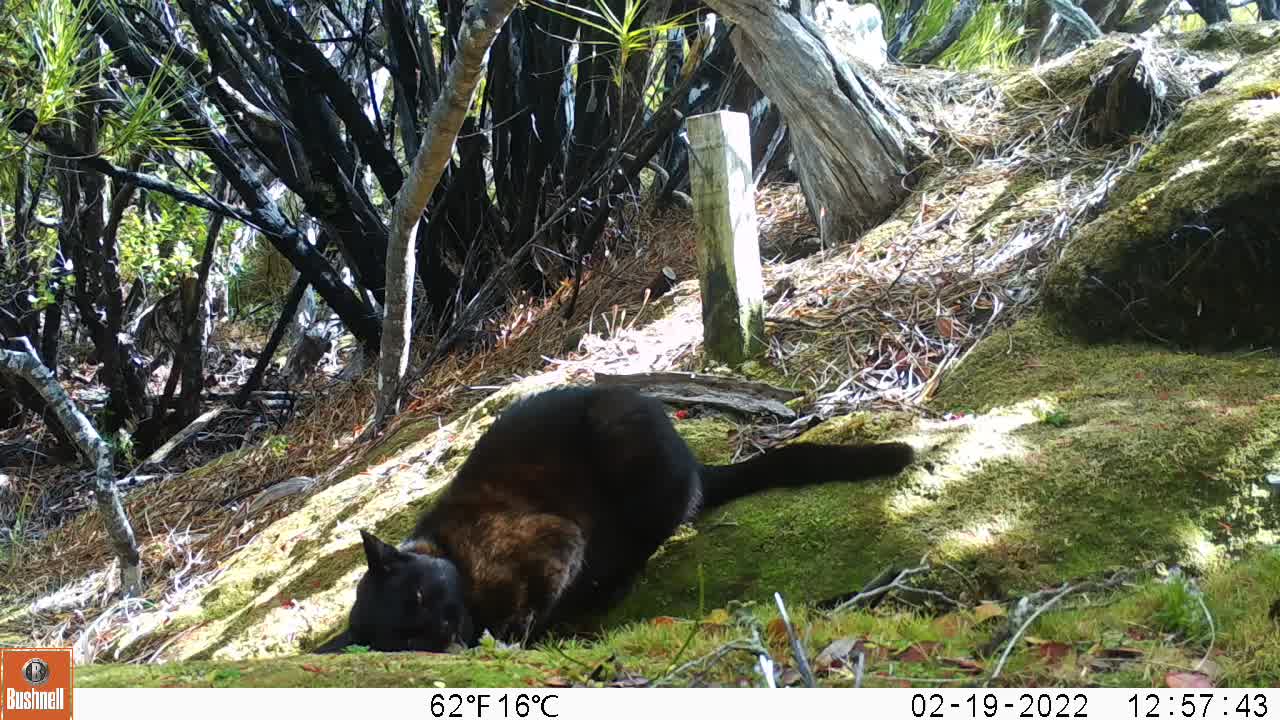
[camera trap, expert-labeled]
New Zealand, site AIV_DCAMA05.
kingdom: Animalia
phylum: Chordata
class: Mammalia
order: Carnivora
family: Felidae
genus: Felis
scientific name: Felis catus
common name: domestic cat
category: cat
Cat (domestic cat) (Felis catus).